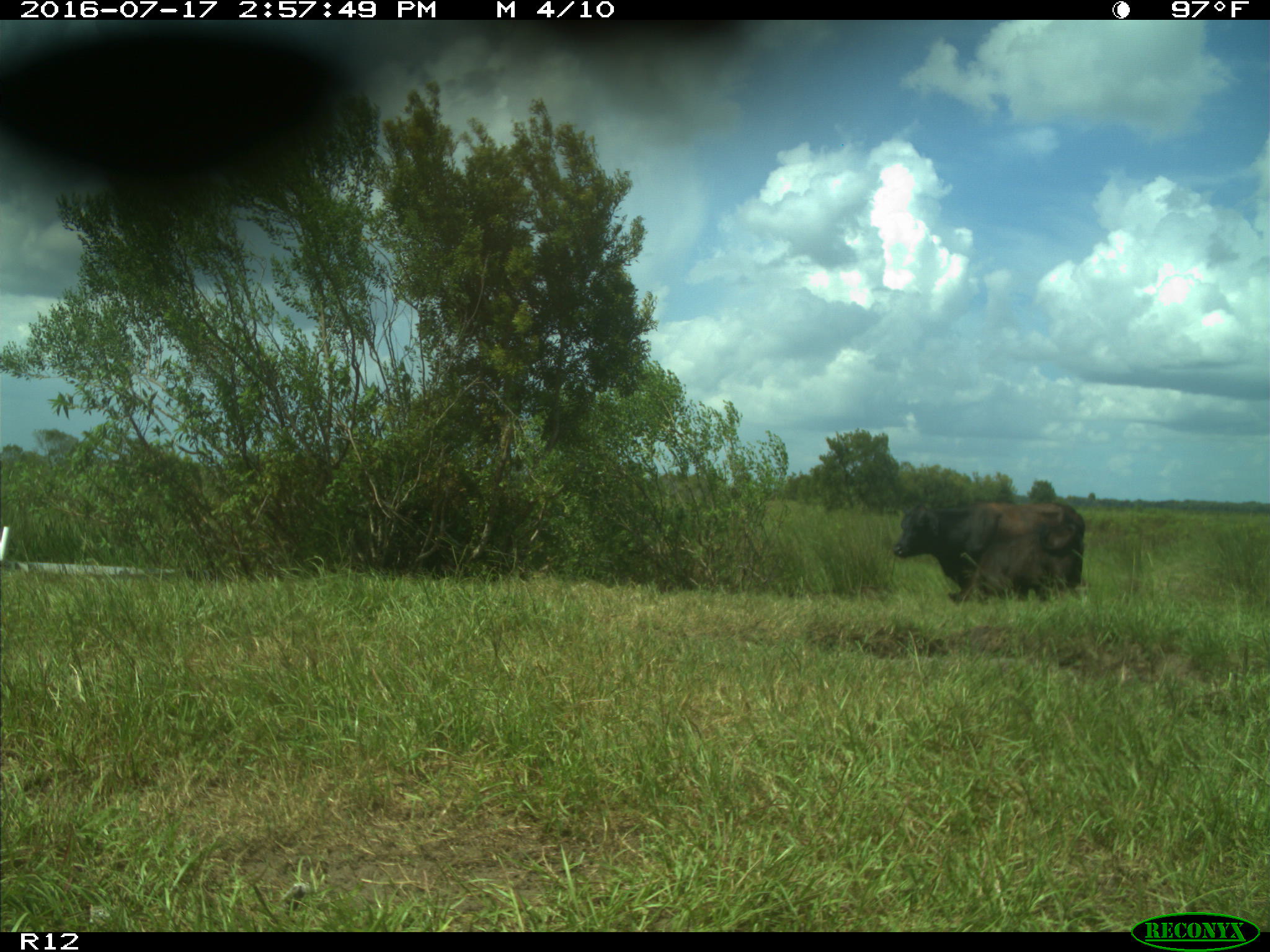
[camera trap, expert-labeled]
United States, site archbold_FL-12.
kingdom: Animalia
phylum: Chordata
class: Mammalia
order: Artiodactyla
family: Bovidae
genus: Bos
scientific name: Bos taurus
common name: domestic cow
Bos taurus (domestic cow).